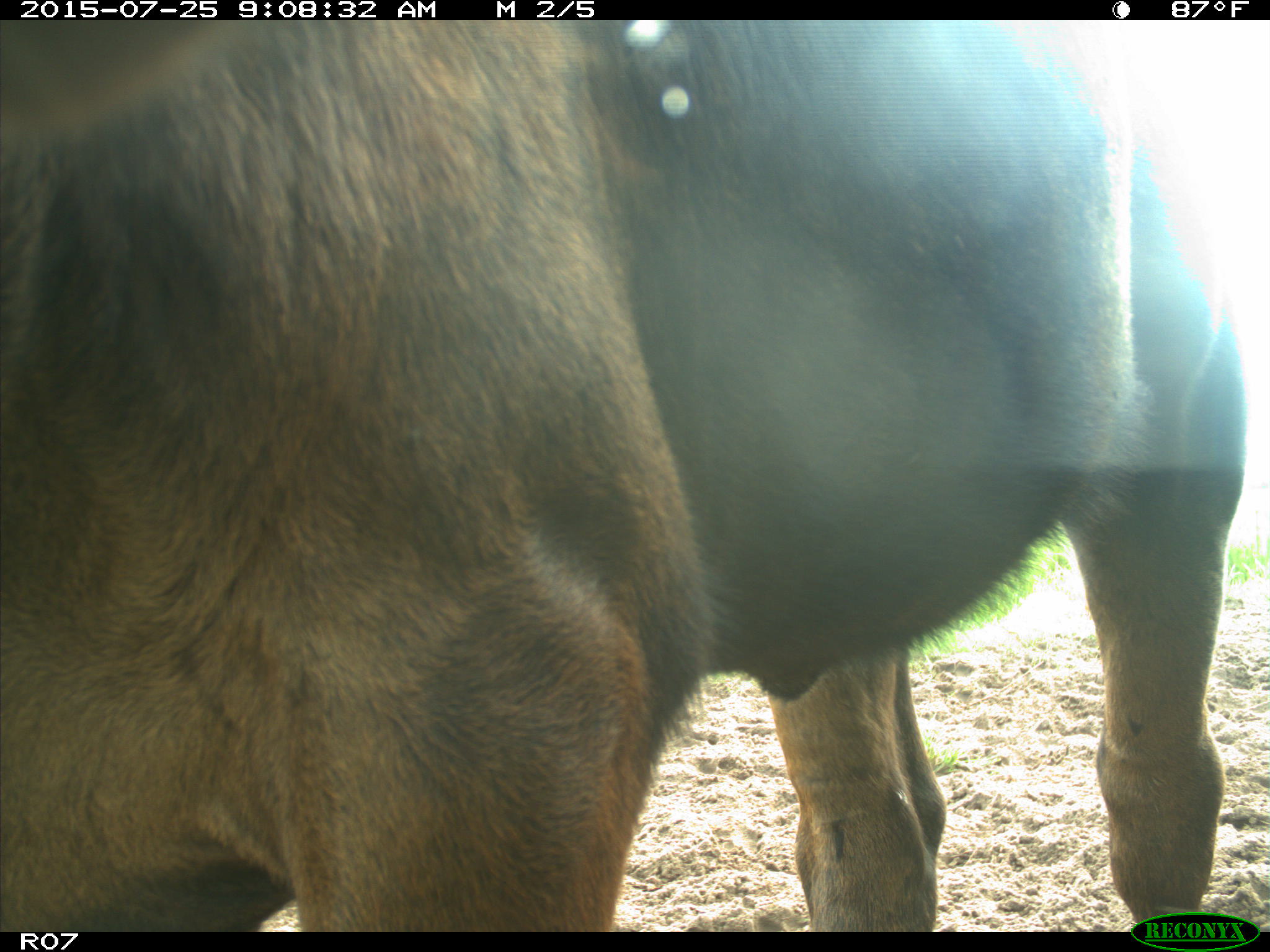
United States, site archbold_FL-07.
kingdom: Animalia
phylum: Chordata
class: Mammalia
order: Artiodactyla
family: Bovidae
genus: Bos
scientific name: Bos taurus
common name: domestic cow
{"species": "Bos taurus (domestic cow)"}